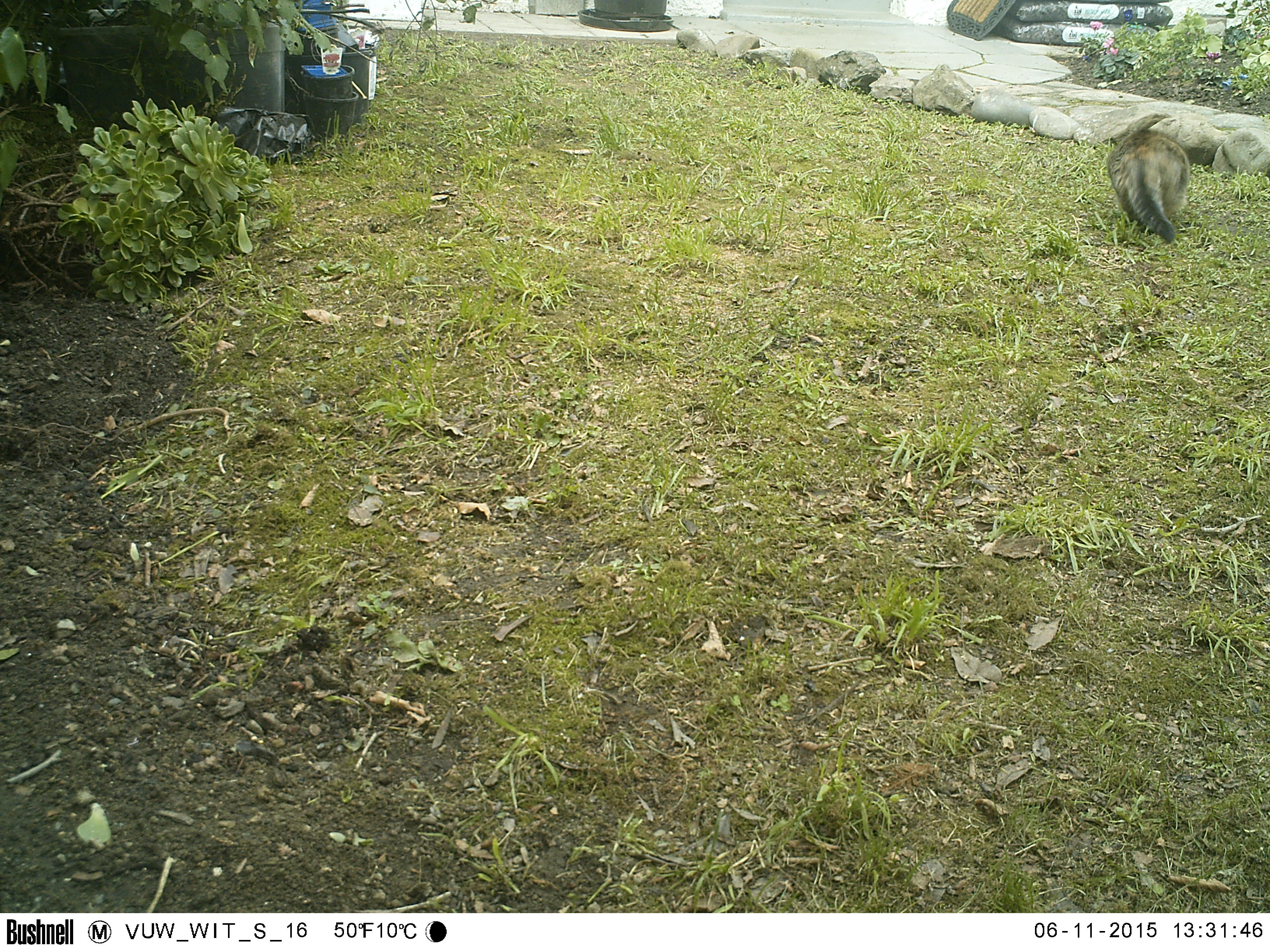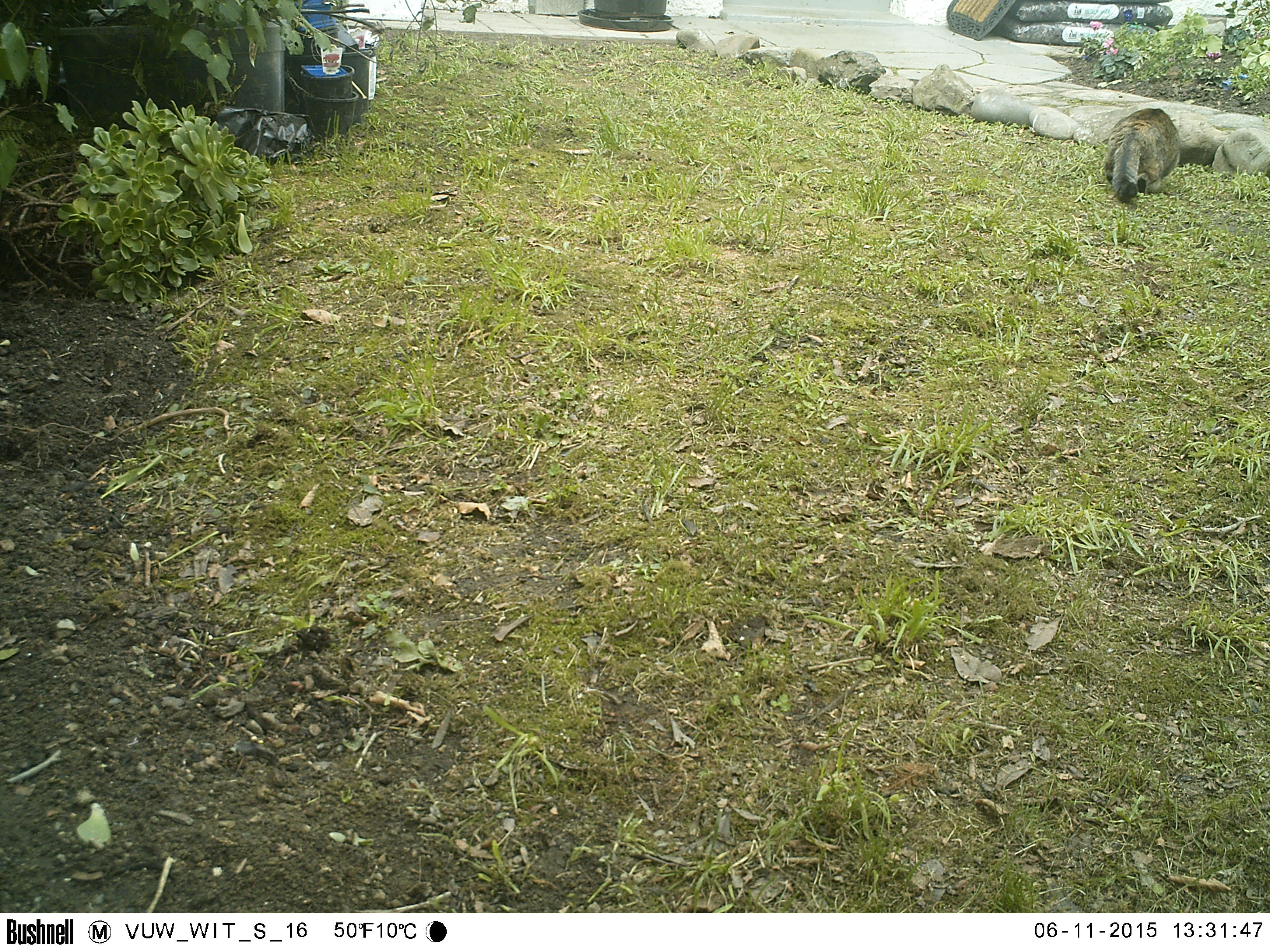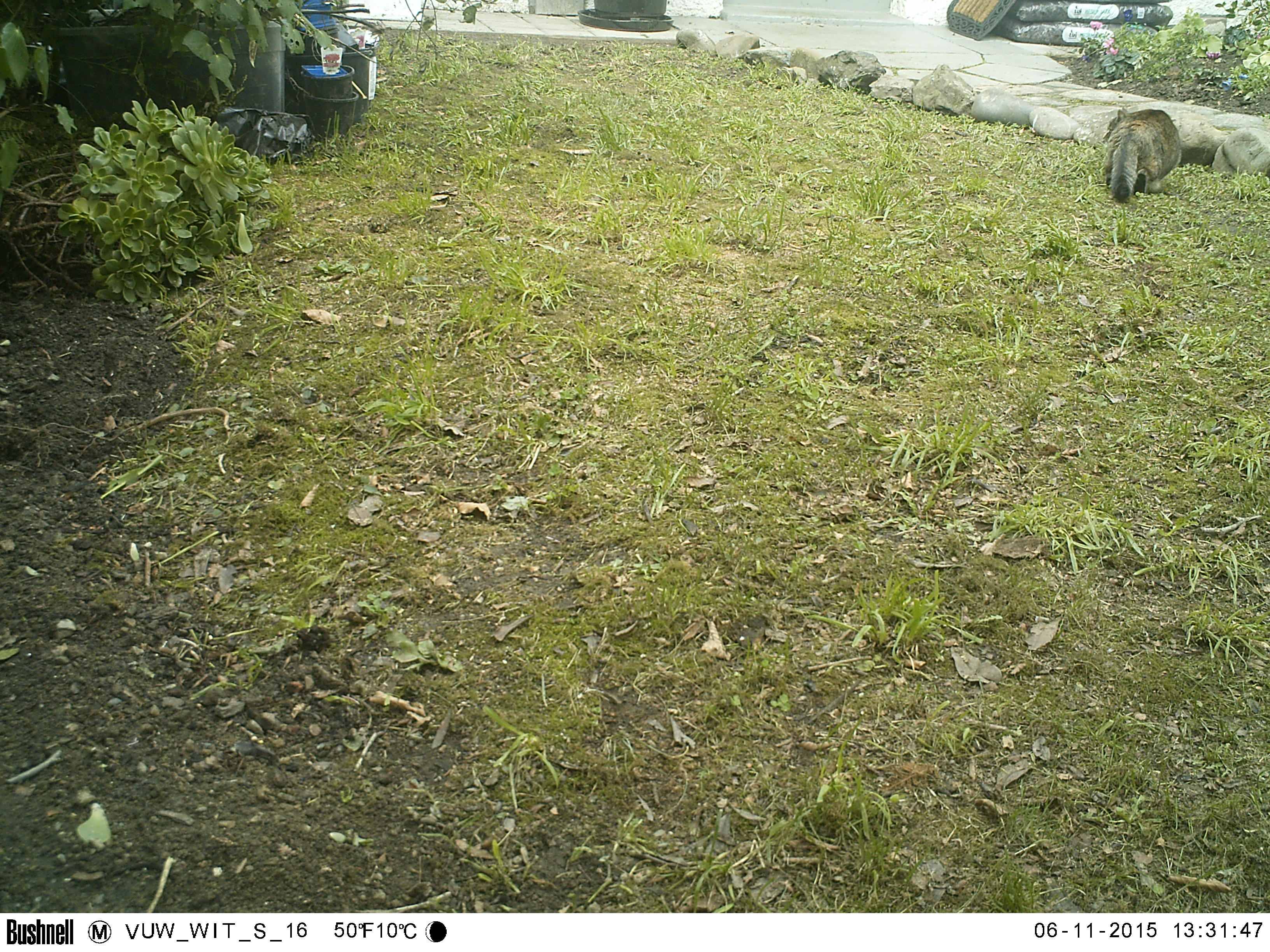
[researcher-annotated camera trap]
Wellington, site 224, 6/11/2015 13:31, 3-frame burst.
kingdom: Animalia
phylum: Chordata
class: Mammalia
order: Carnivora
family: Felidae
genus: Felis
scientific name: Felis catus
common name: cat